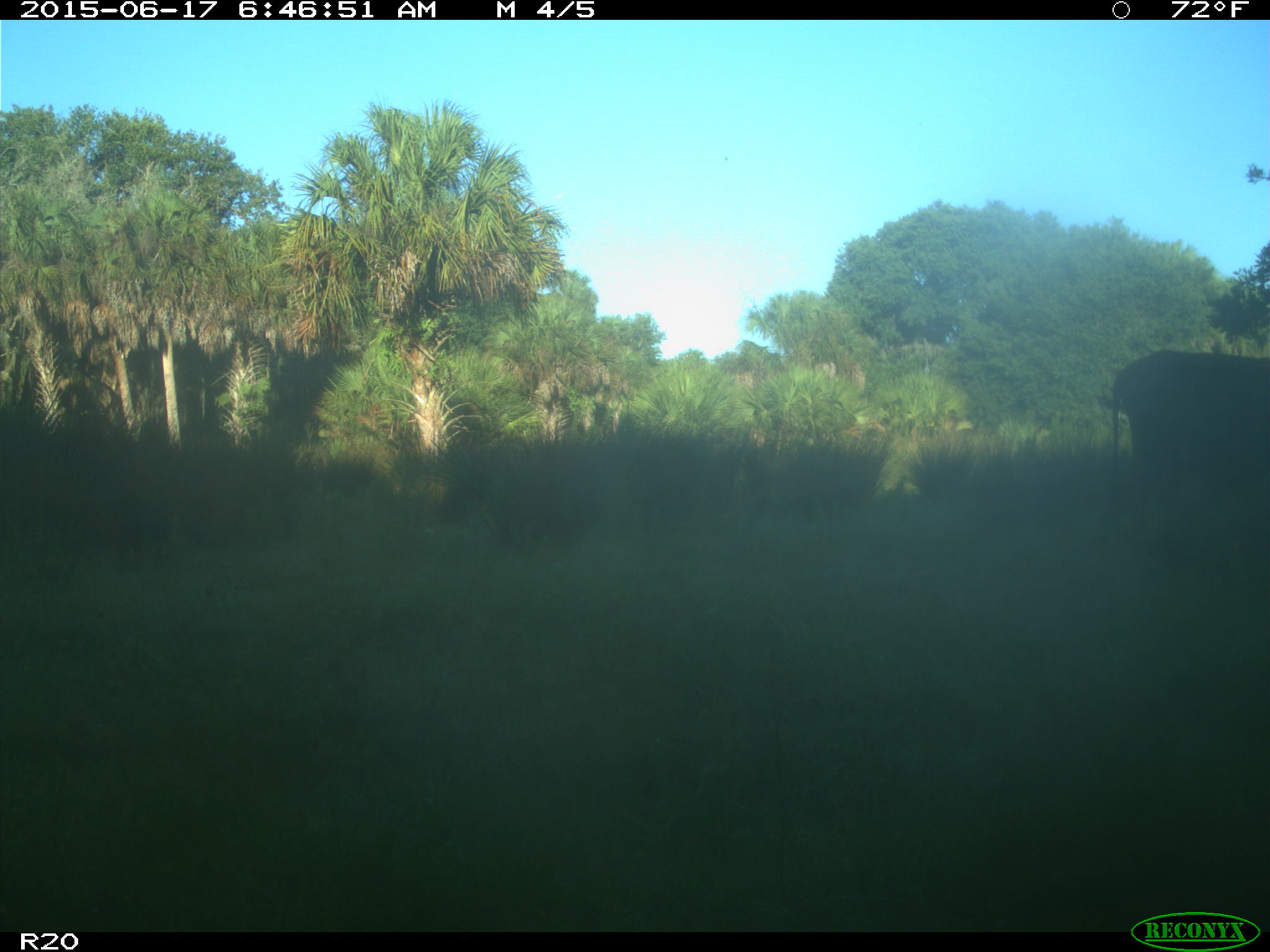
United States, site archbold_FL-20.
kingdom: Animalia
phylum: Chordata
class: Mammalia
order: Artiodactyla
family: Bovidae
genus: Bos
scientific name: Bos taurus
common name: domestic cow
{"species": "Bos taurus (domestic cow)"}